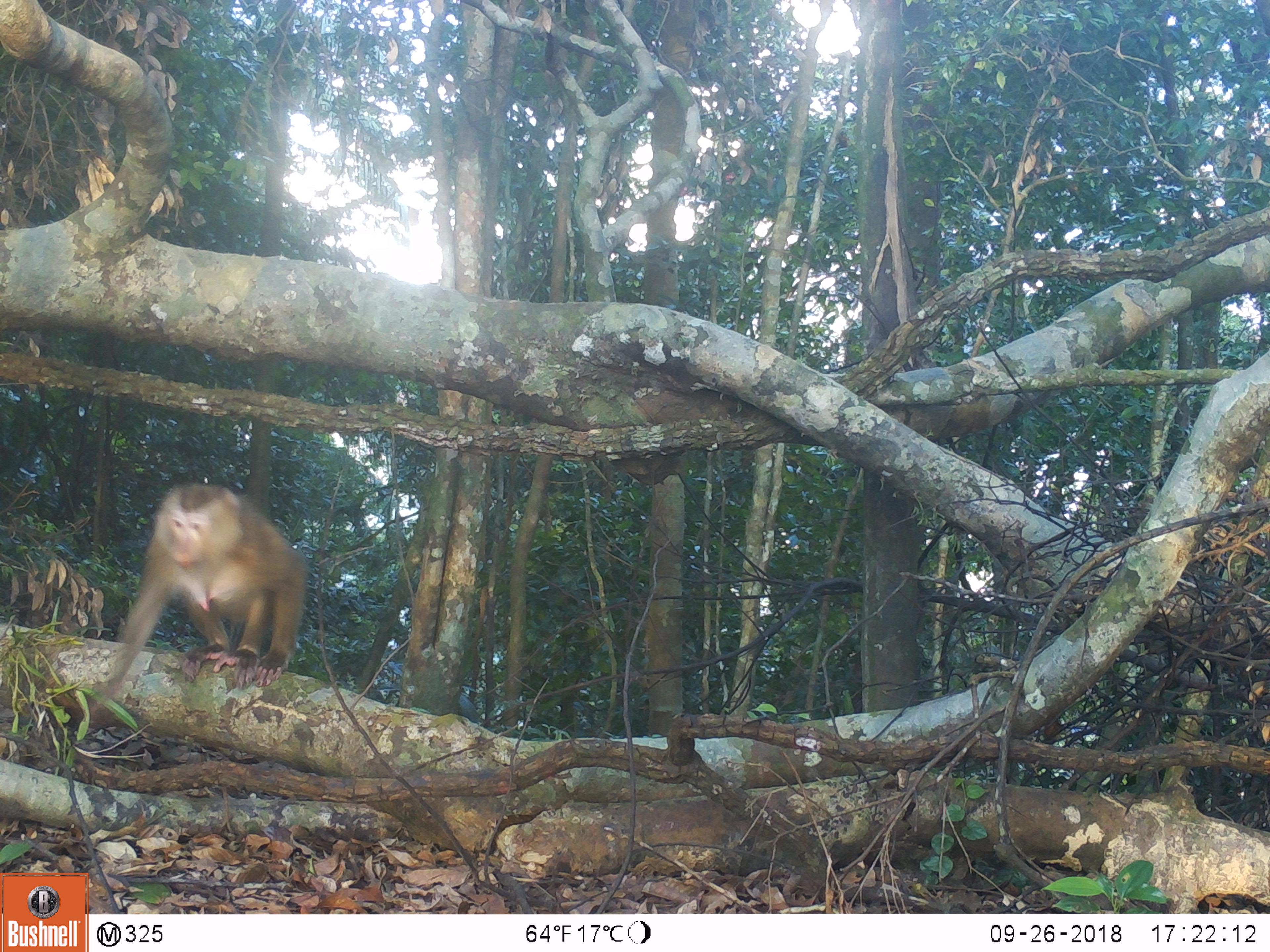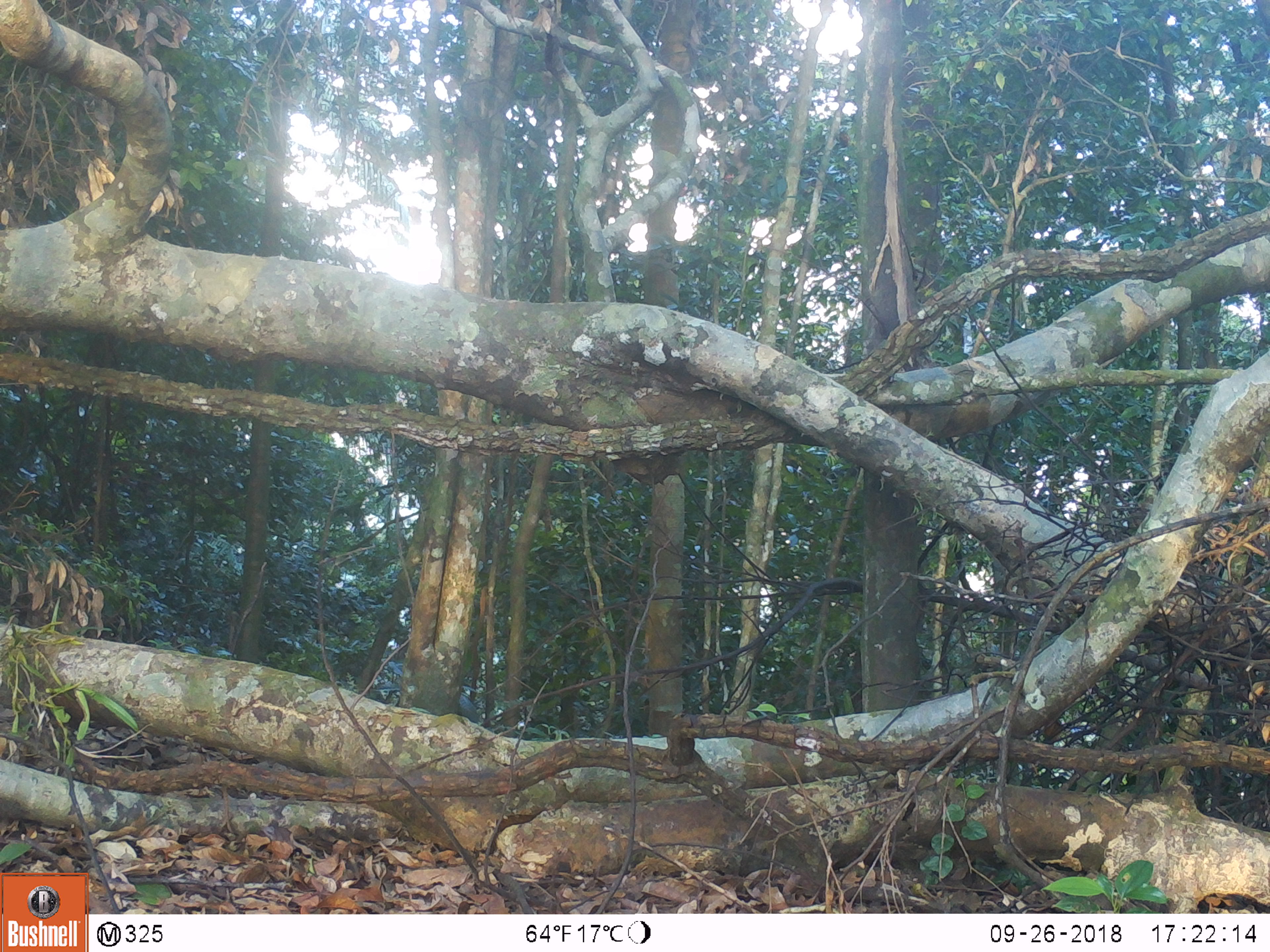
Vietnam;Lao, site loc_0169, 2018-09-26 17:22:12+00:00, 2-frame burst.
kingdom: Animalia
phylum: Chordata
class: Mammalia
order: Primates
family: Cercopithecidae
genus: Macaca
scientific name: Macaca nemestrina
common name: pig-tailed macaque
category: pig tailed macaque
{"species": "pig tailed macaque (pig-tailed macaque) (Macaca nemestrina)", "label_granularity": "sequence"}